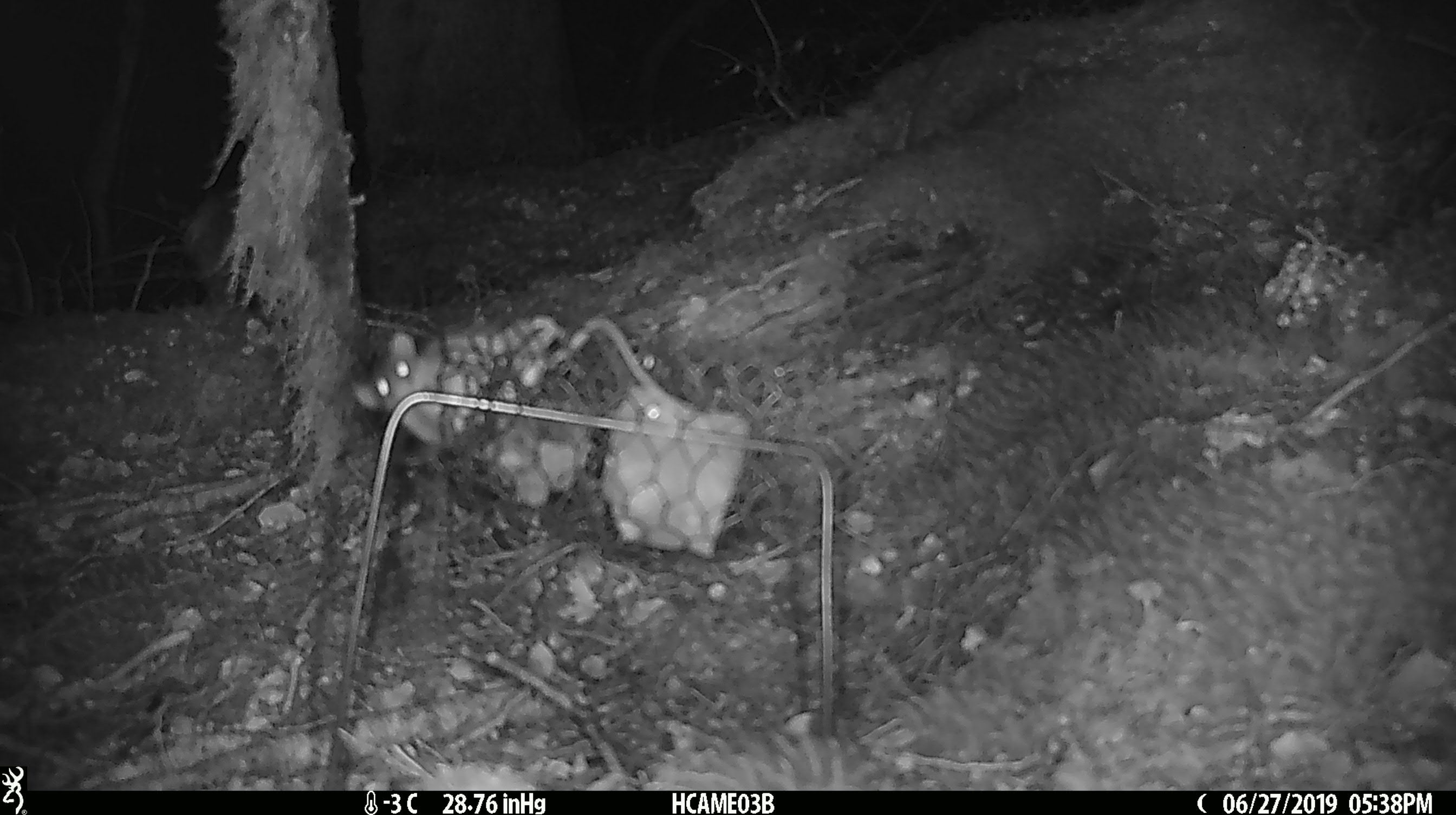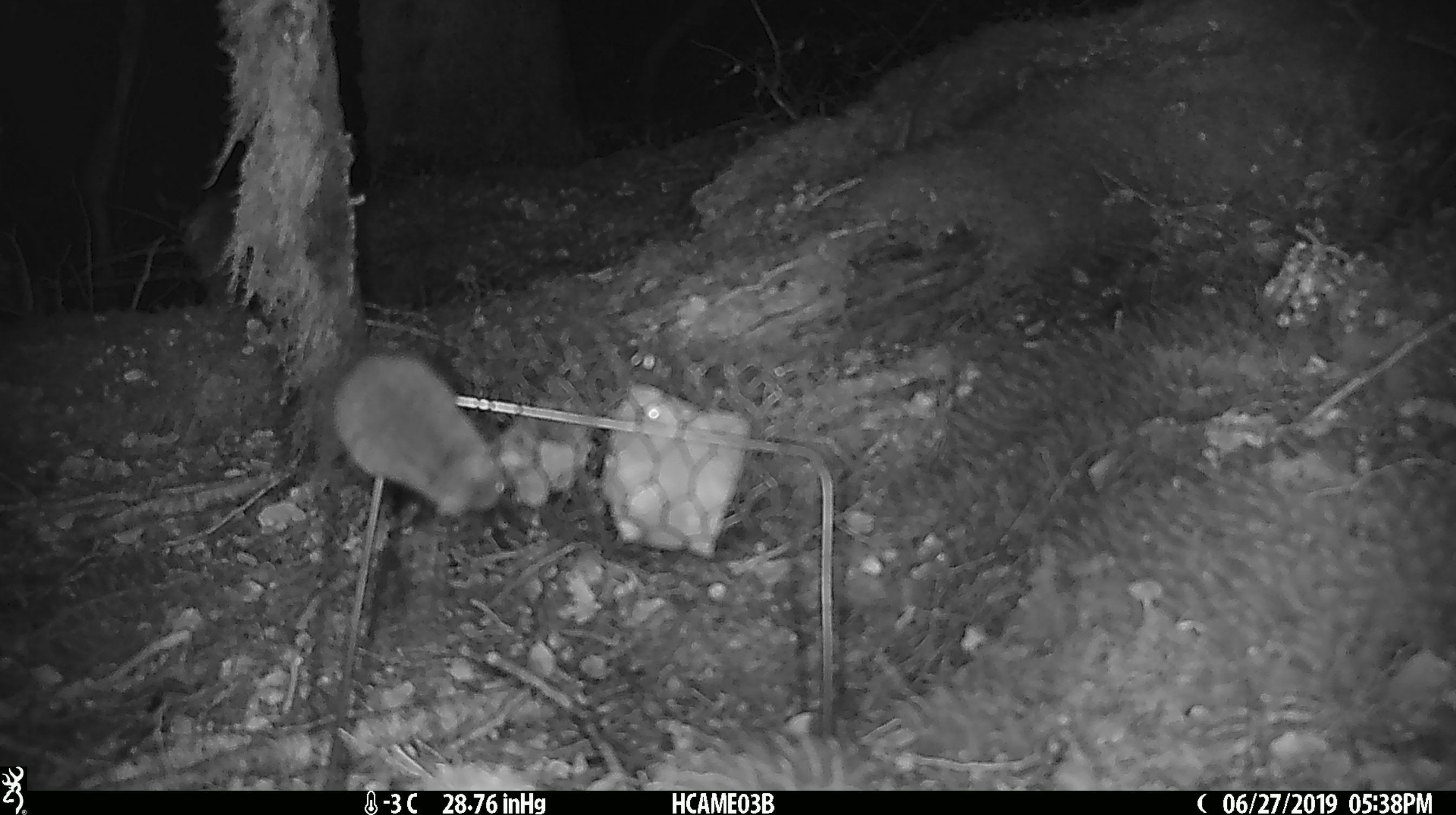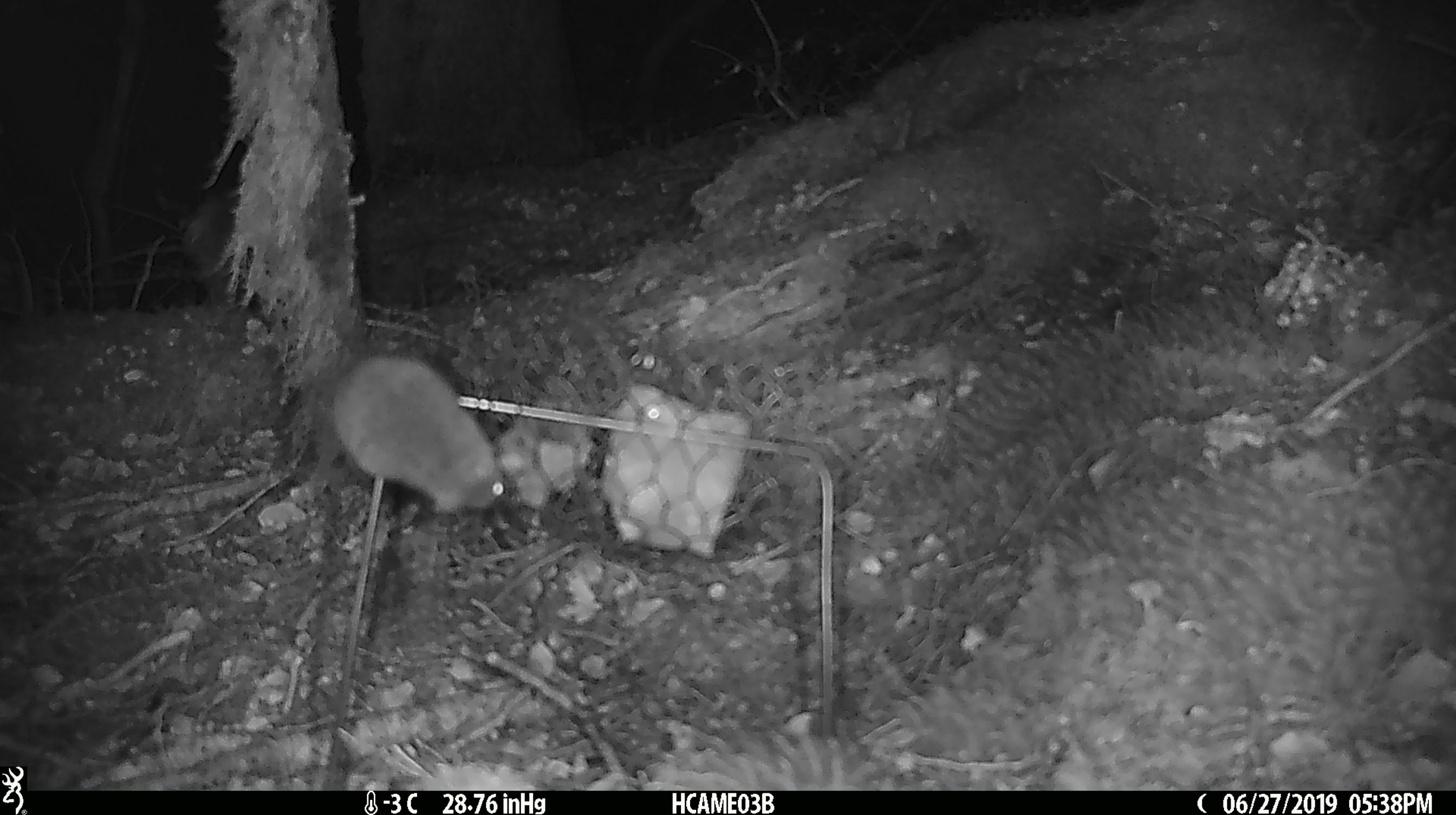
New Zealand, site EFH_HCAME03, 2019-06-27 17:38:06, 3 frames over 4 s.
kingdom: Animalia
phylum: Chordata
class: Mammalia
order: Rodentia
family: Muridae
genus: Mus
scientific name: Mus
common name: mouse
Mouse (Mus).